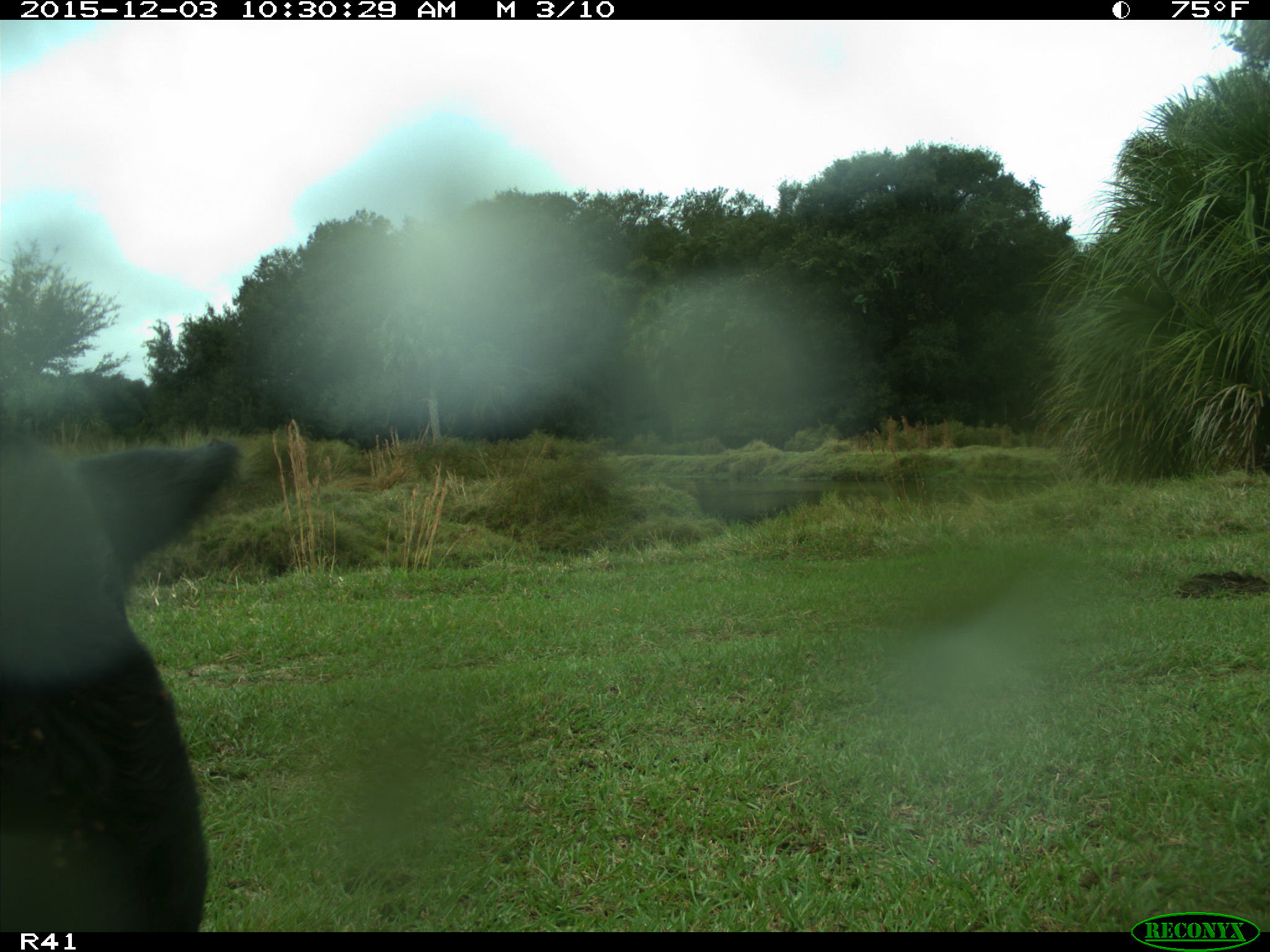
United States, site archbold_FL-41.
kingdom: Animalia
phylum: Chordata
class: Mammalia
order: Artiodactyla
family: Bovidae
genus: Bos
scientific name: Bos taurus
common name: domestic cow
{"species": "Bos taurus (domestic cow)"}